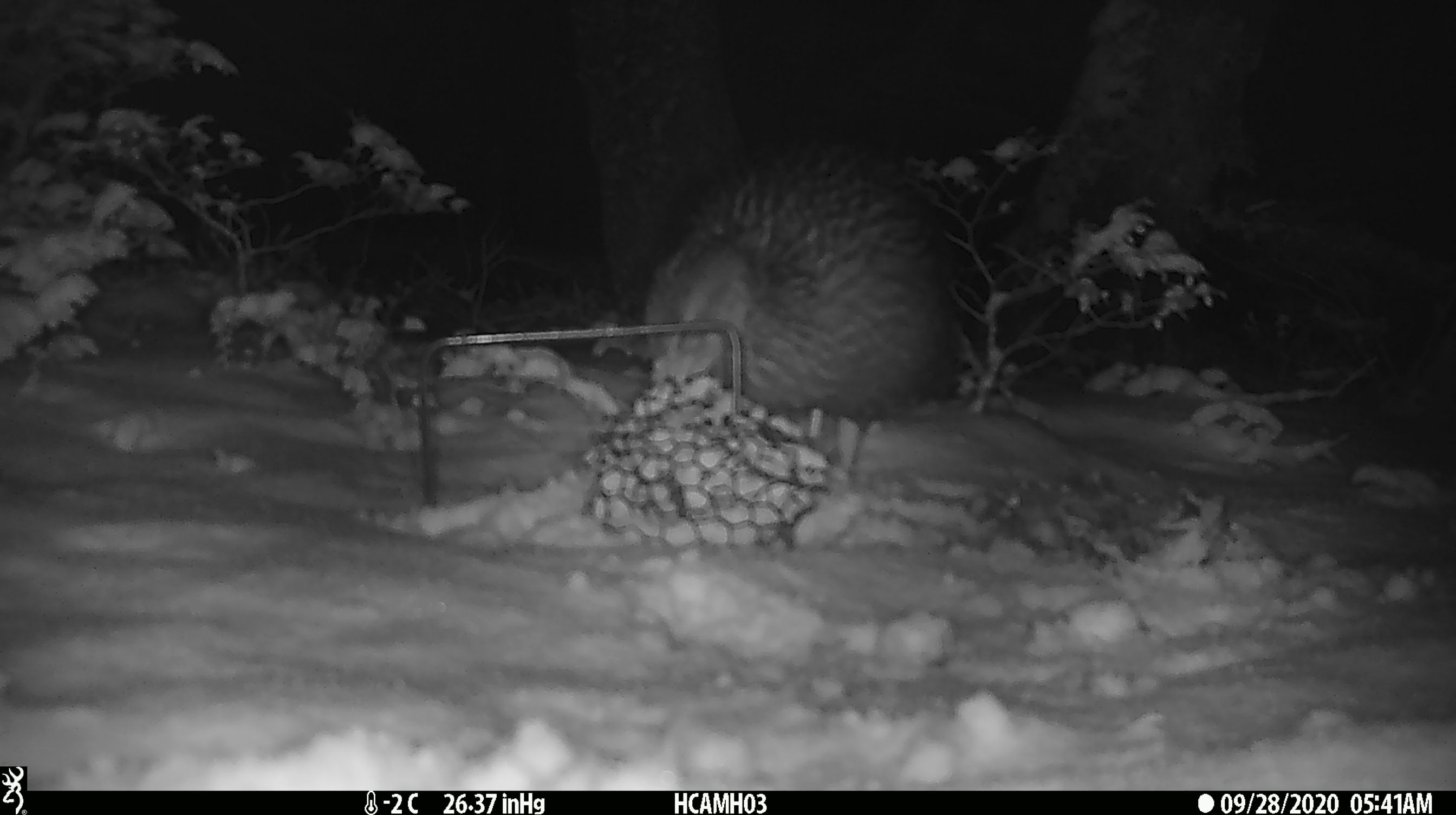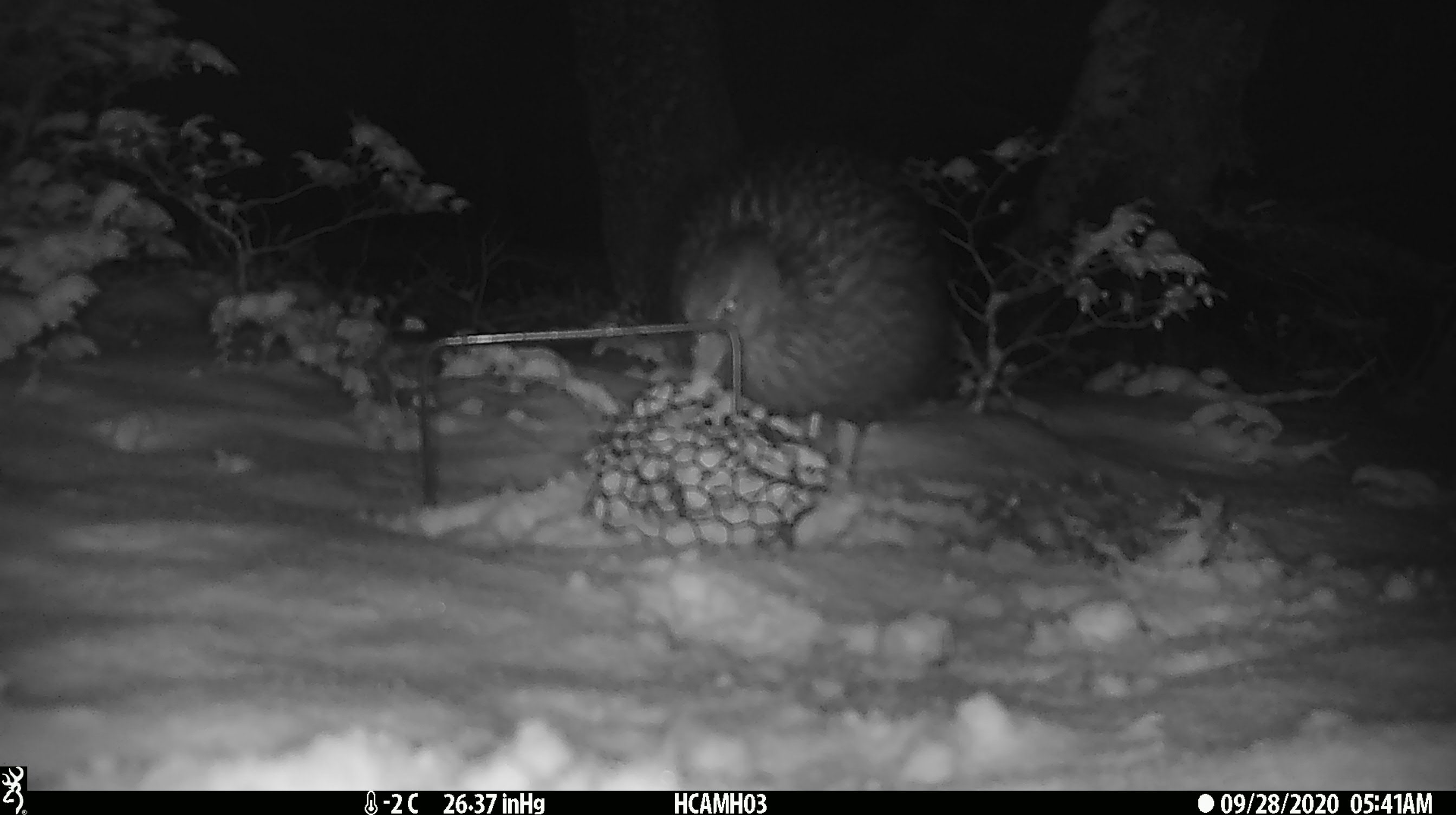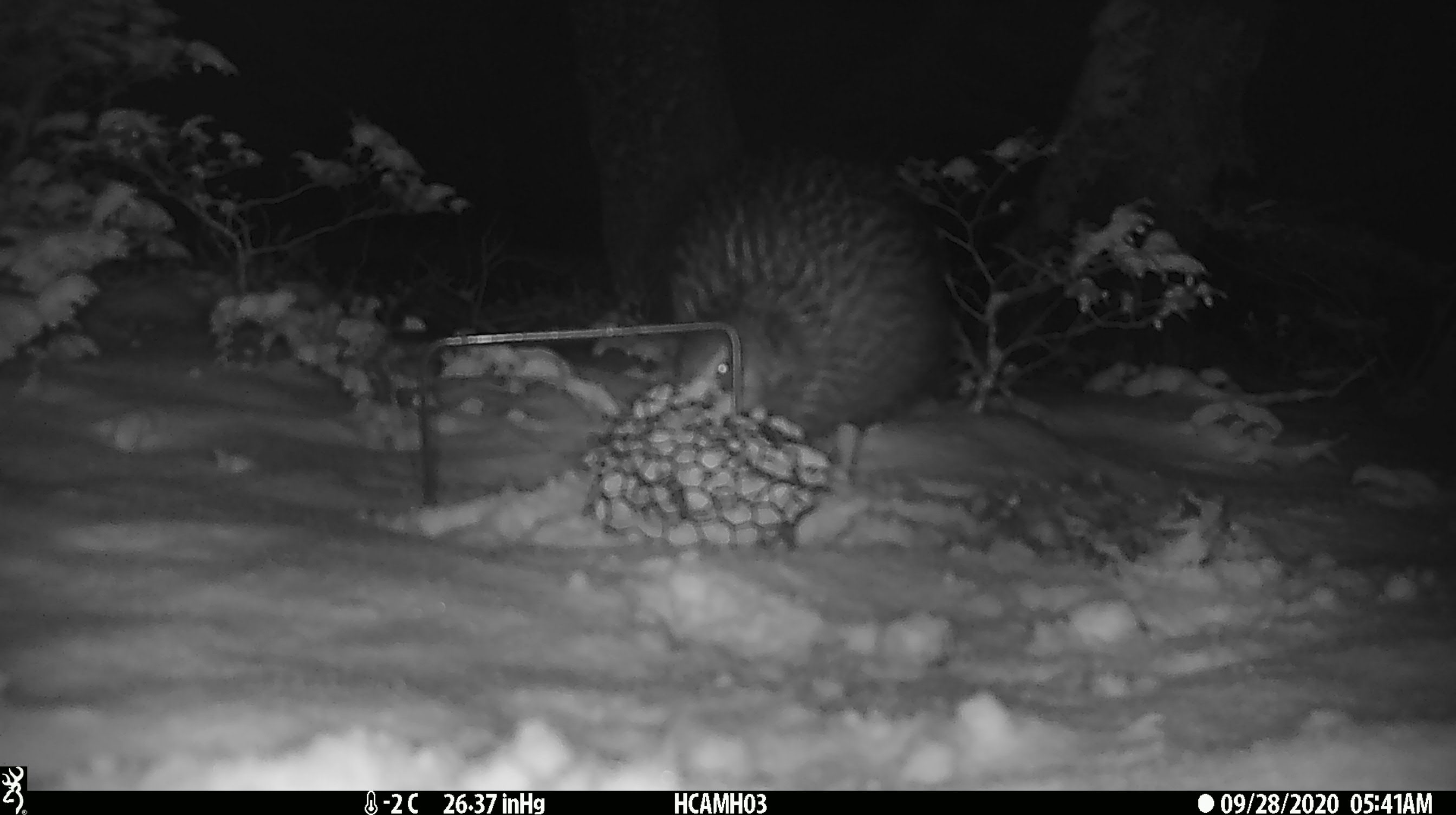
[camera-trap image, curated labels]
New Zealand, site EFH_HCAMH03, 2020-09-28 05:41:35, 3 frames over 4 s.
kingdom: Animalia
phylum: Chordata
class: Aves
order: Gruiformes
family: Rallidae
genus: Gallirallus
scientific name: Gallirallus australis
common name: weka